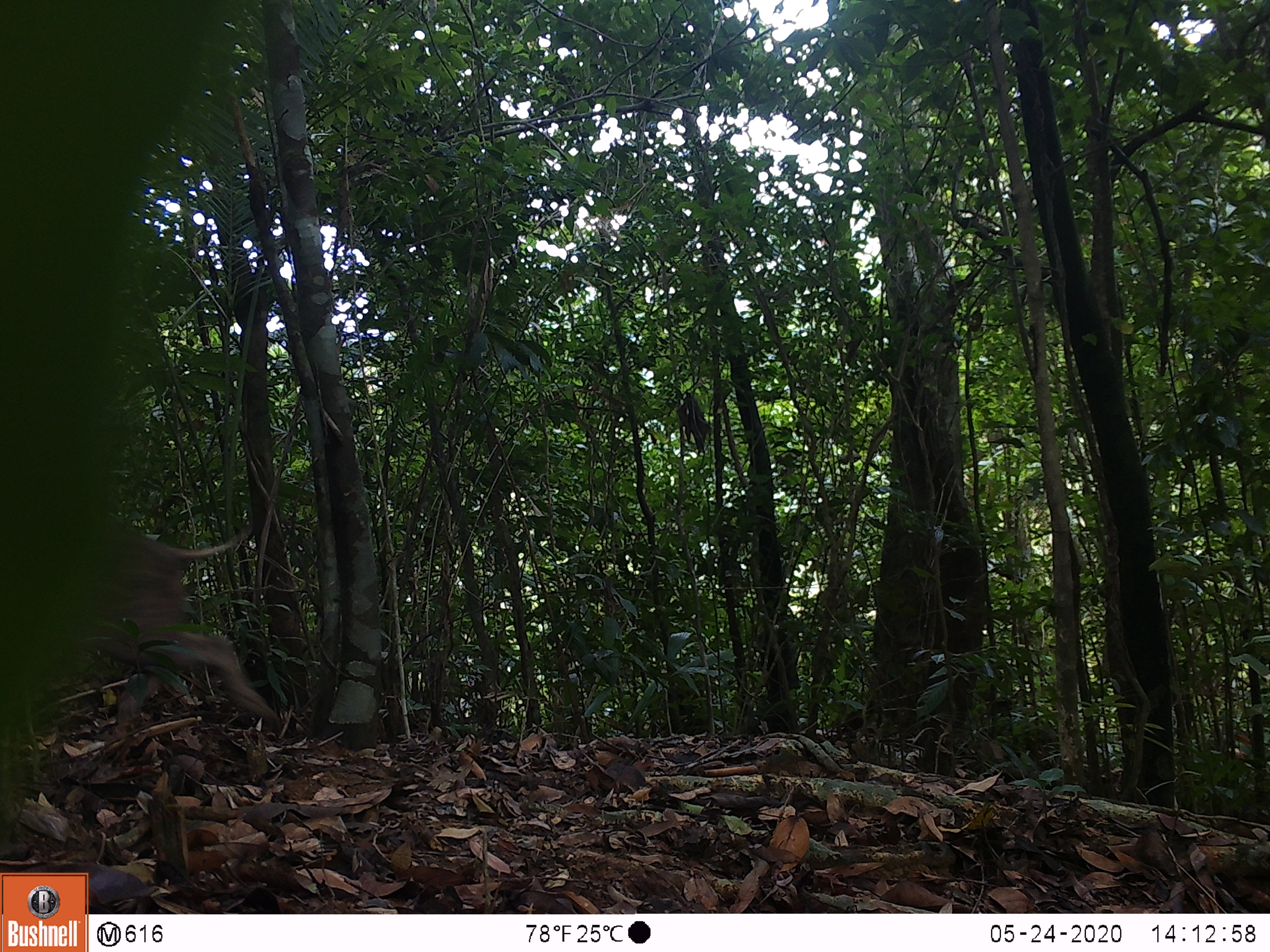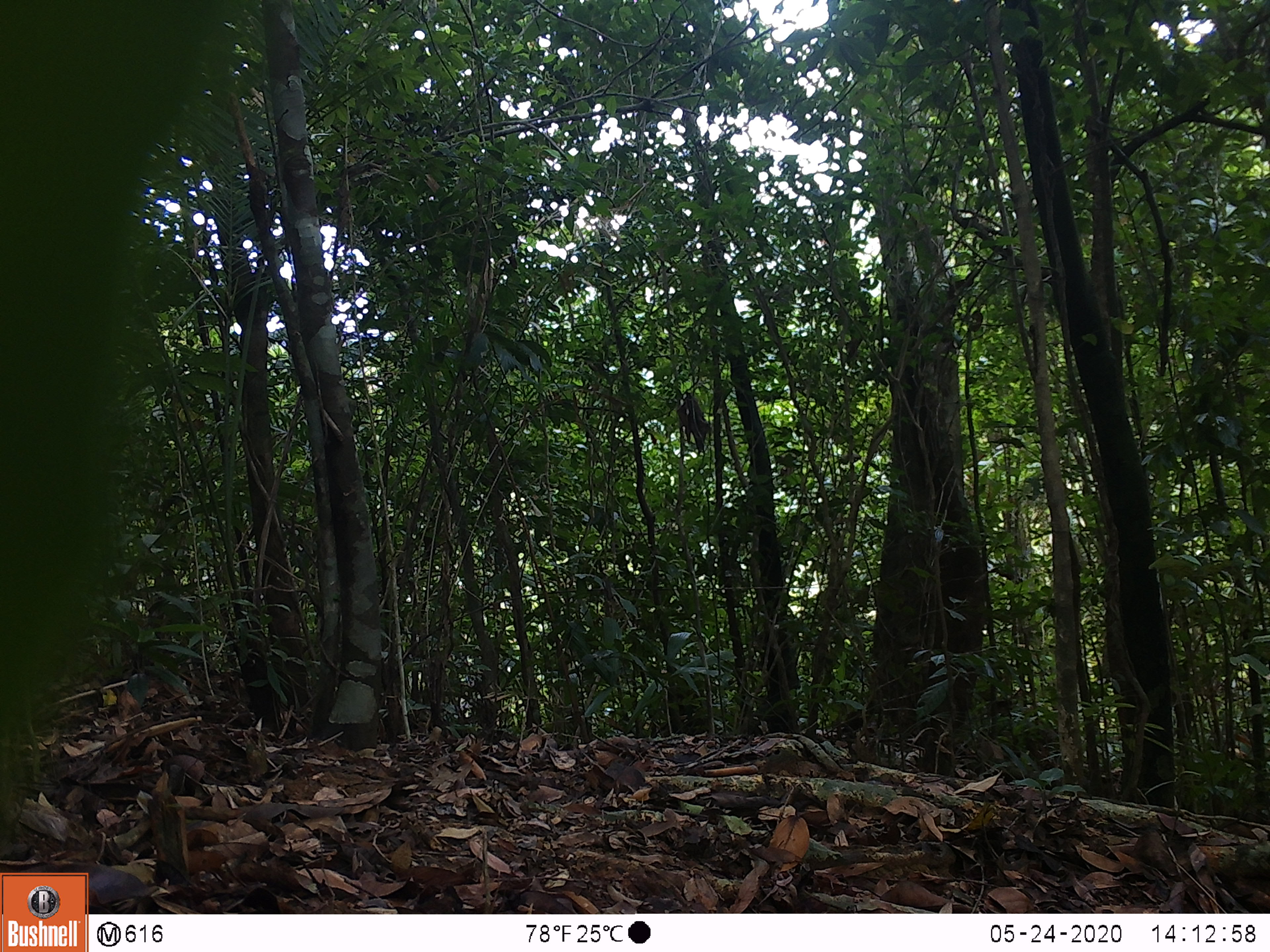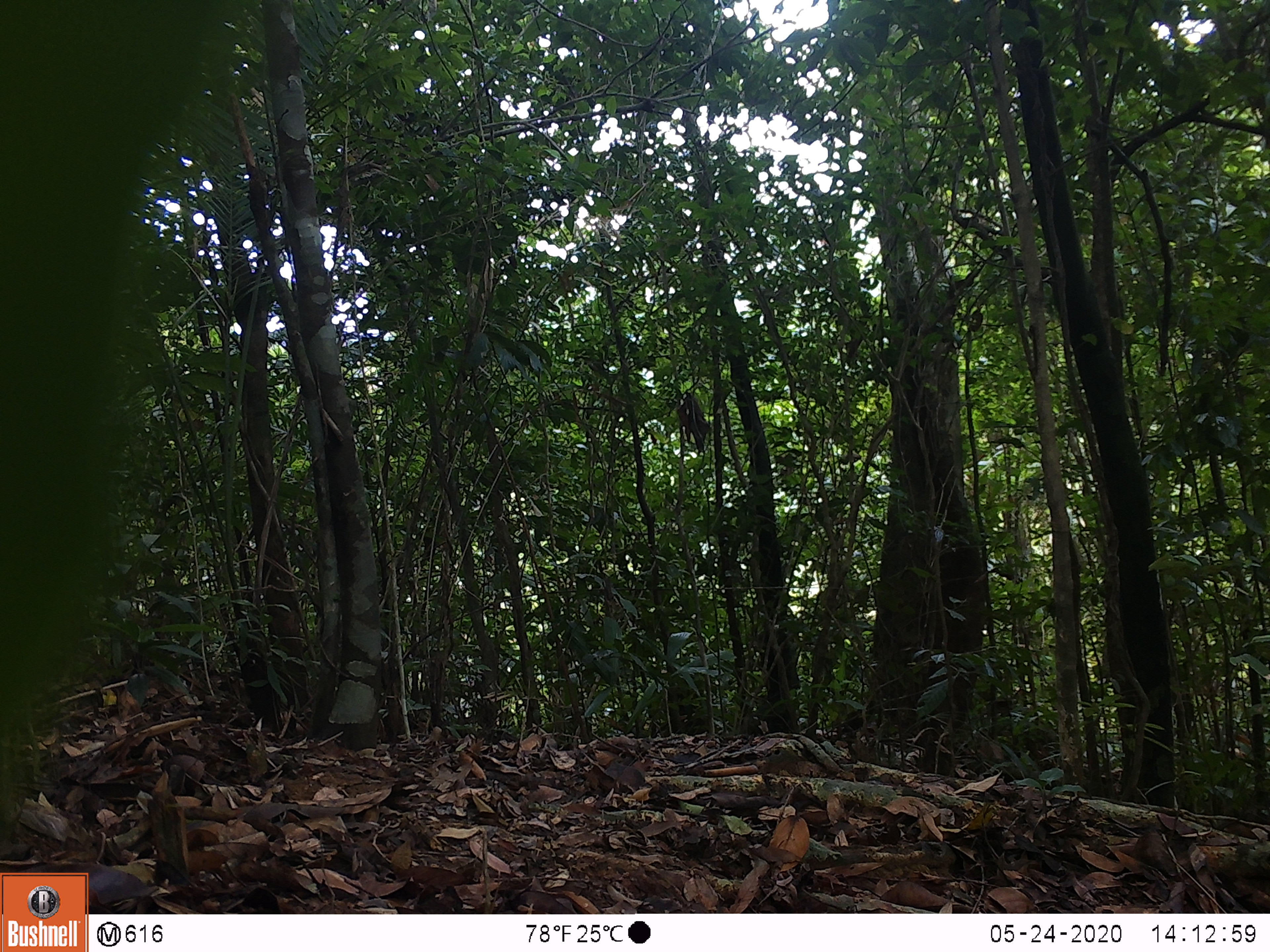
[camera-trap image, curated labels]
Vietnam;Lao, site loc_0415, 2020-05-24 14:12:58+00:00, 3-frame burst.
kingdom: Animalia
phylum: Chordata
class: Mammalia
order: Artiodactyla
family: Suidae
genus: Sus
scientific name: Sus scrofa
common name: eurasian wild pig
Eurasian wild pig (Sus scrofa). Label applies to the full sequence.